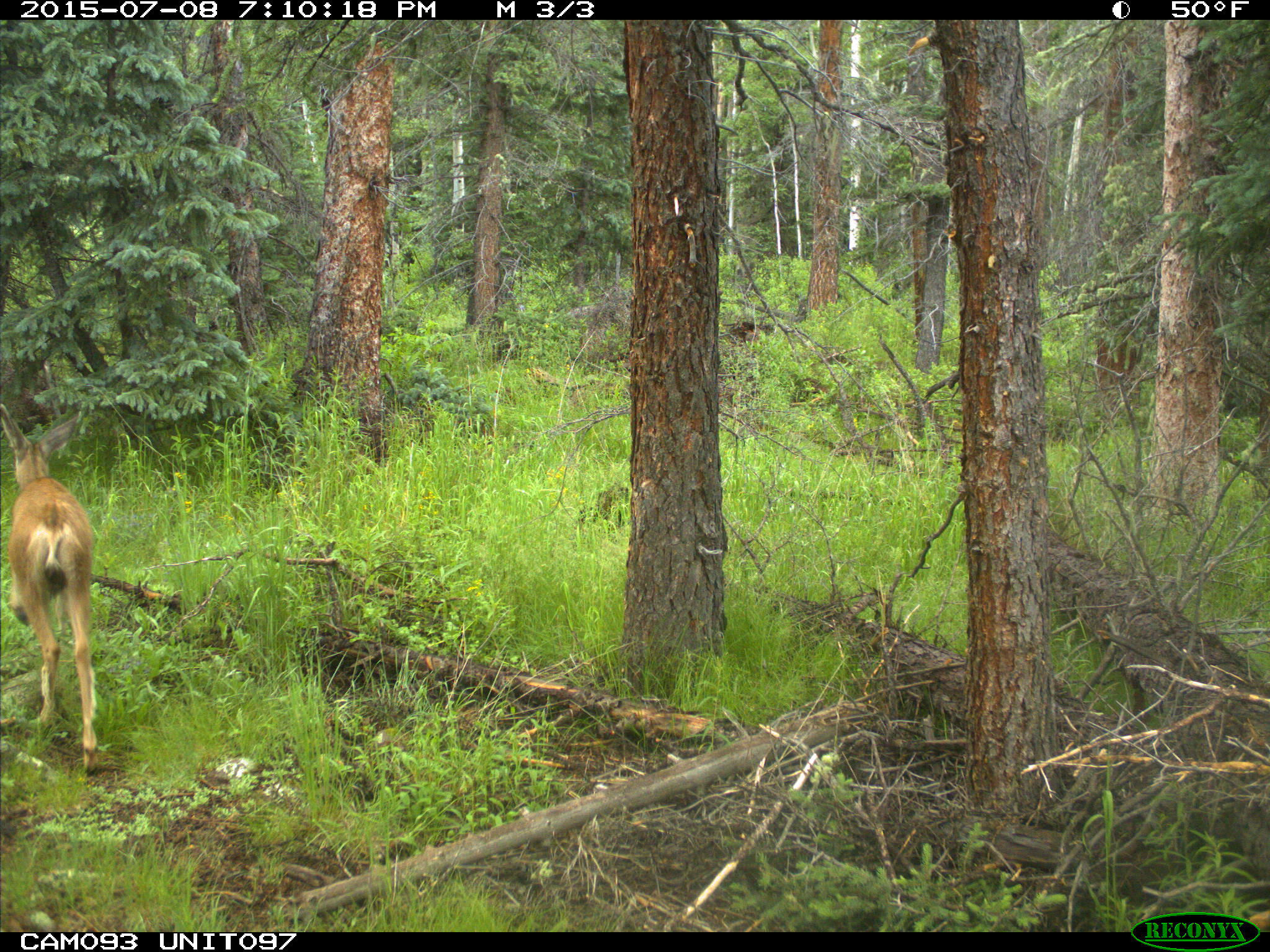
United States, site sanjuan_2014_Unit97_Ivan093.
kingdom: Animalia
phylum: Chordata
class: Mammalia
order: Artiodactyla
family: Cervidae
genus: Odocoileus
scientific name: Odocoileus hemionus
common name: mule deer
Odocoileus hemionus (mule deer).